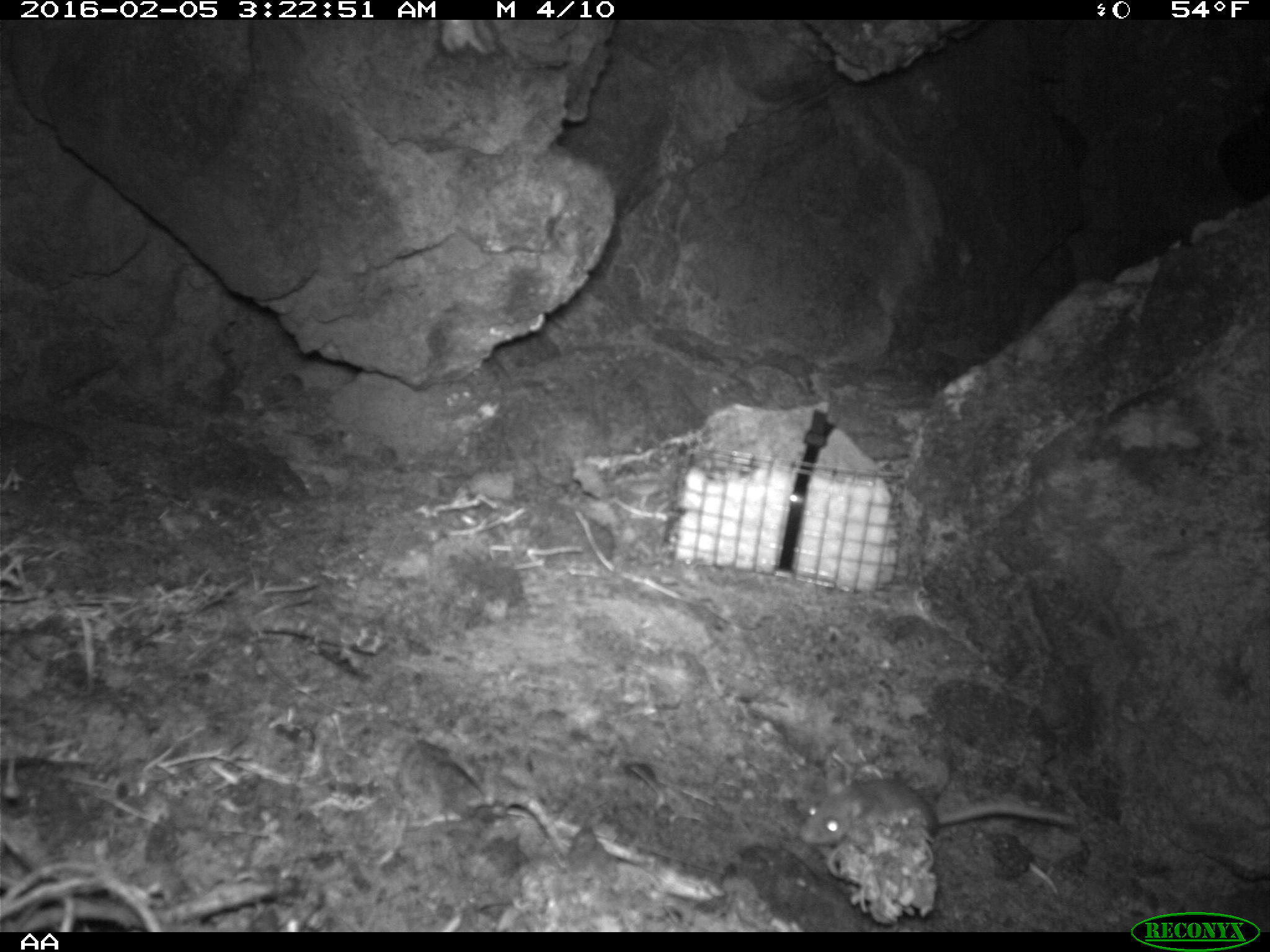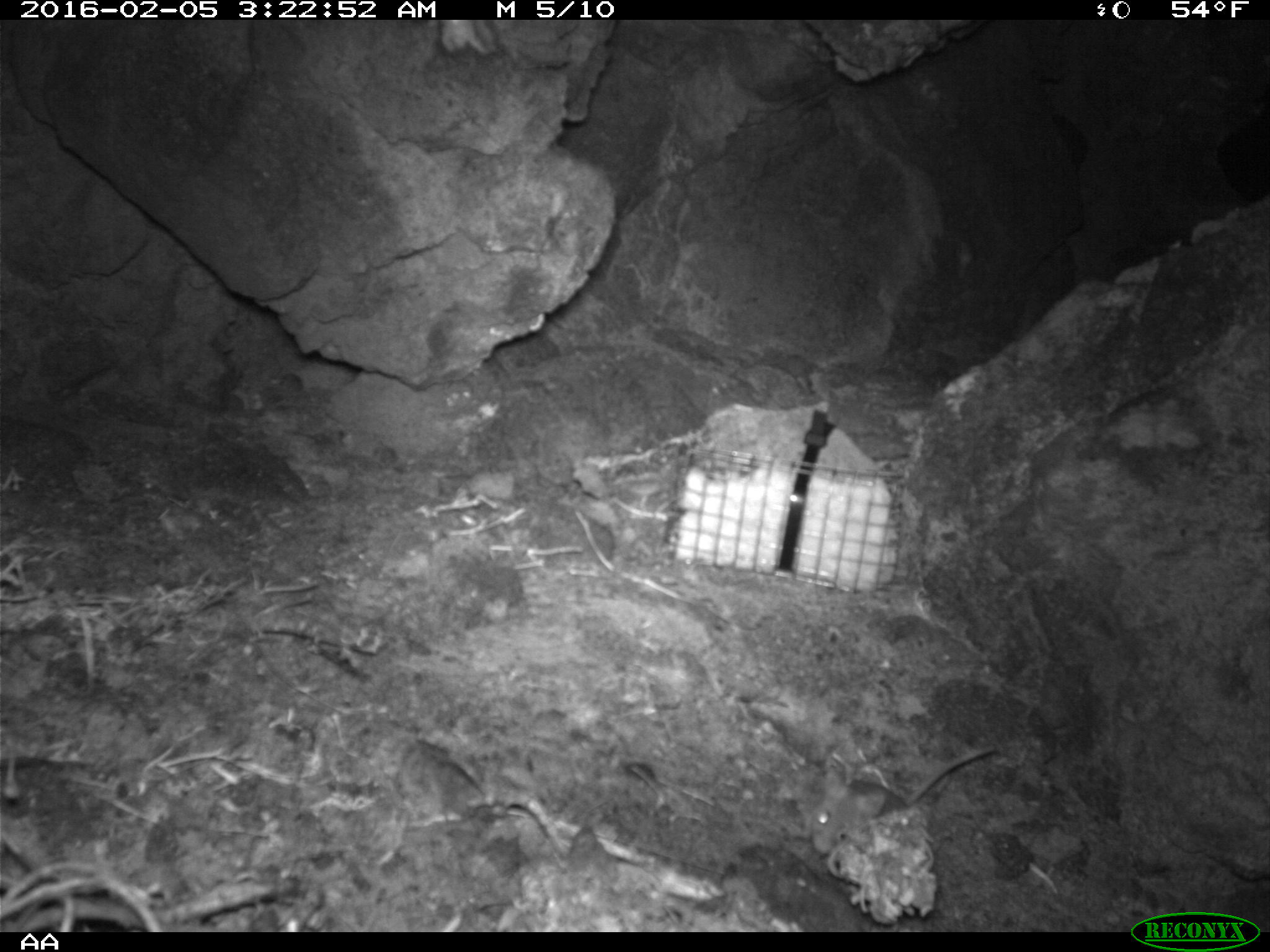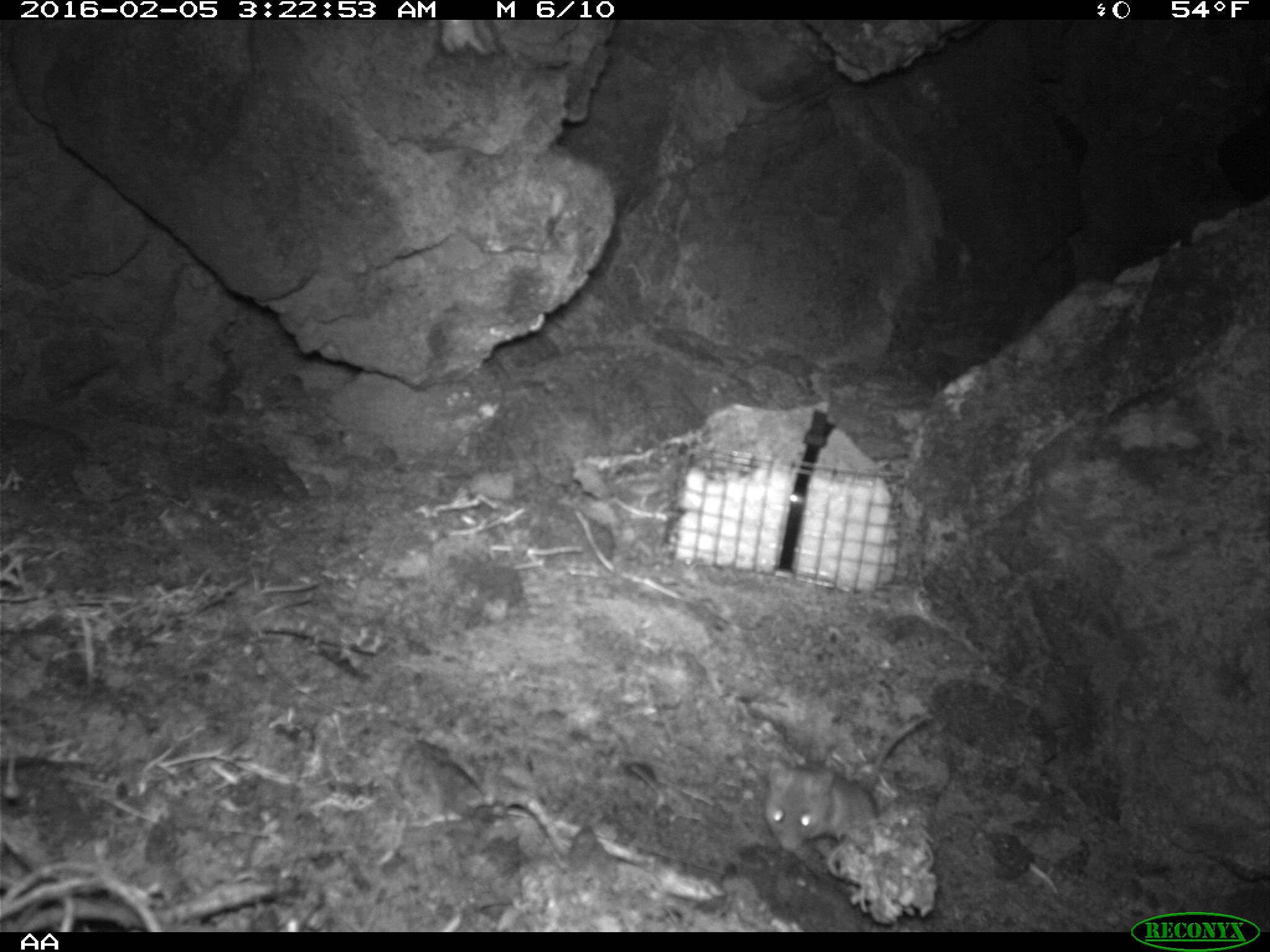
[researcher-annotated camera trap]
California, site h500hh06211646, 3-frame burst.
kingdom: Animalia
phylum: Chordata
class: Mammalia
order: Rodentia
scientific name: Rodentia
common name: rodent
Rodent (Rodentia).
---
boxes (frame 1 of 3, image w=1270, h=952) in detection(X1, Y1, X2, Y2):
rodent: detection(800, 767, 1076, 845)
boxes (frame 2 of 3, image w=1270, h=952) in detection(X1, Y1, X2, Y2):
rodent: detection(809, 746, 999, 855)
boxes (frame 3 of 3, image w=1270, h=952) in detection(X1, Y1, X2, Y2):
rodent: detection(760, 715, 933, 853)